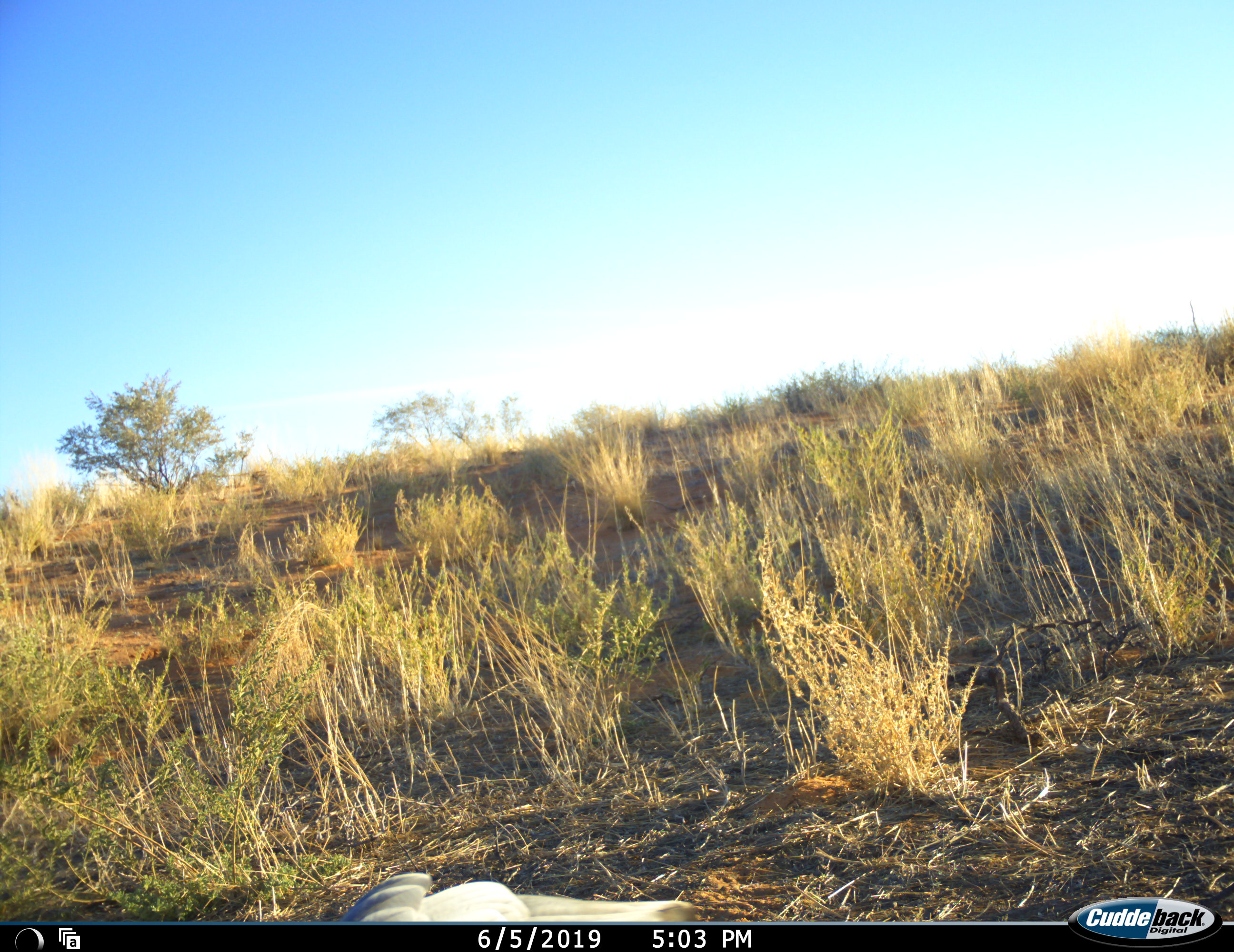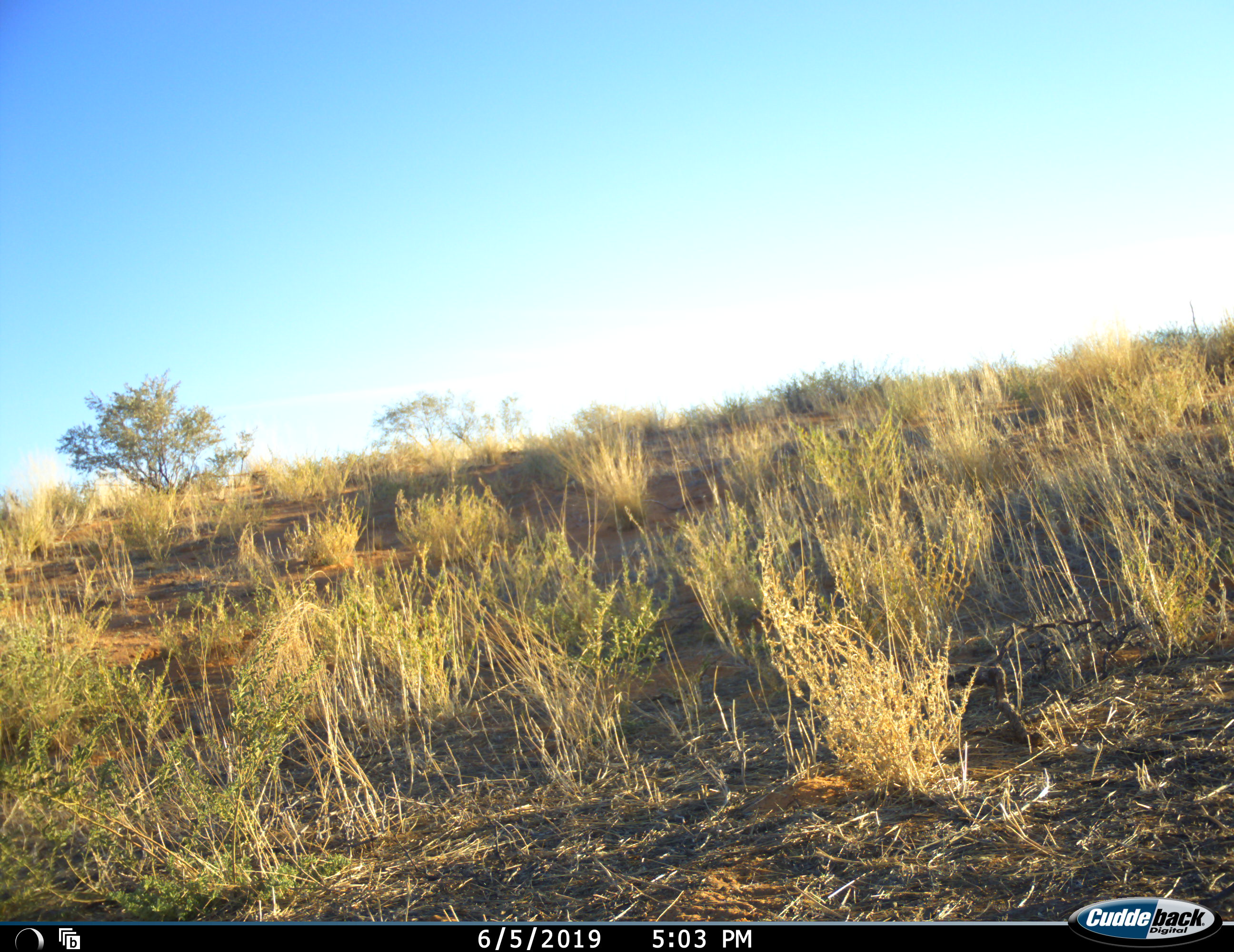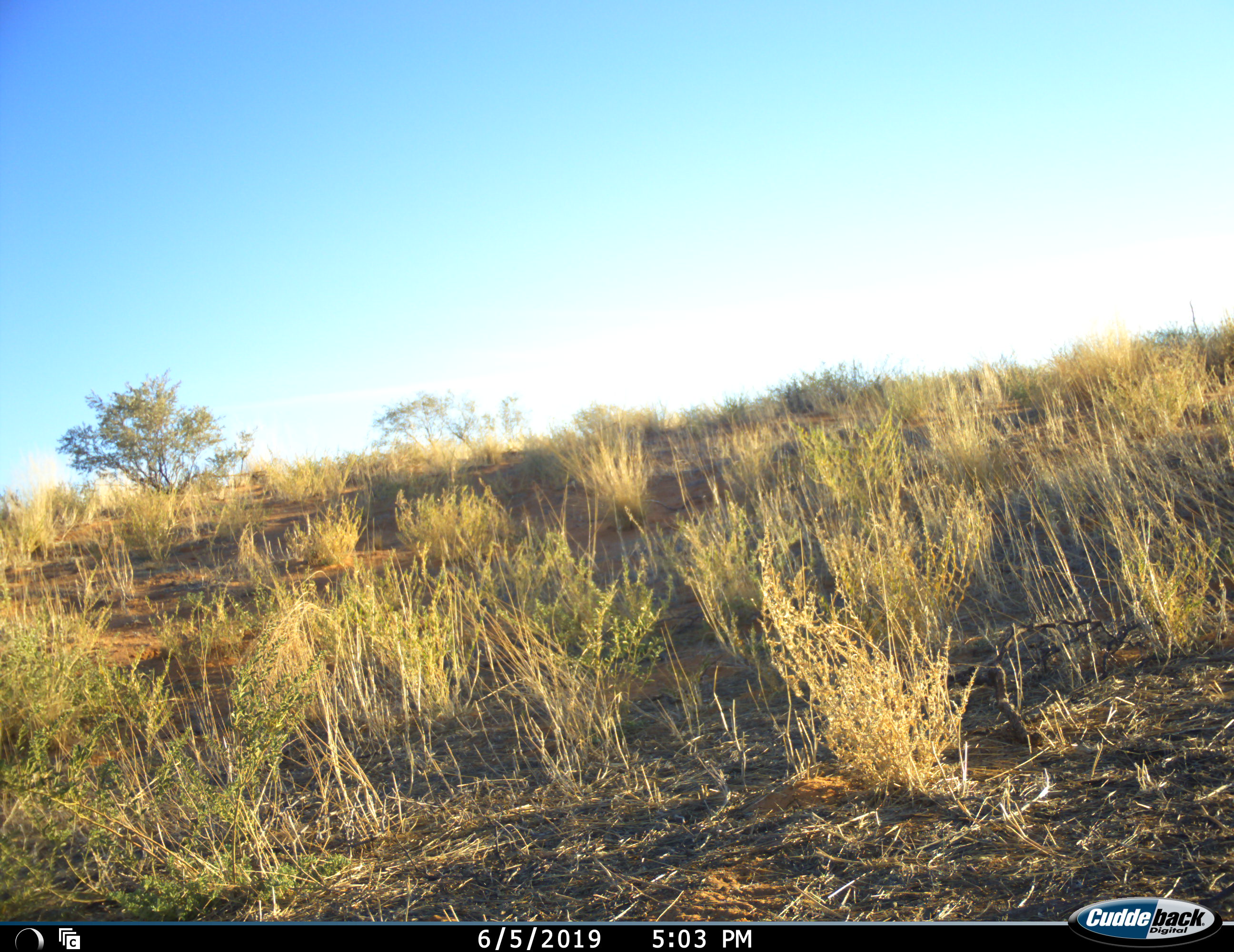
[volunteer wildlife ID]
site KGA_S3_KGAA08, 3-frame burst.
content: unidentified animal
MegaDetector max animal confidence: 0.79